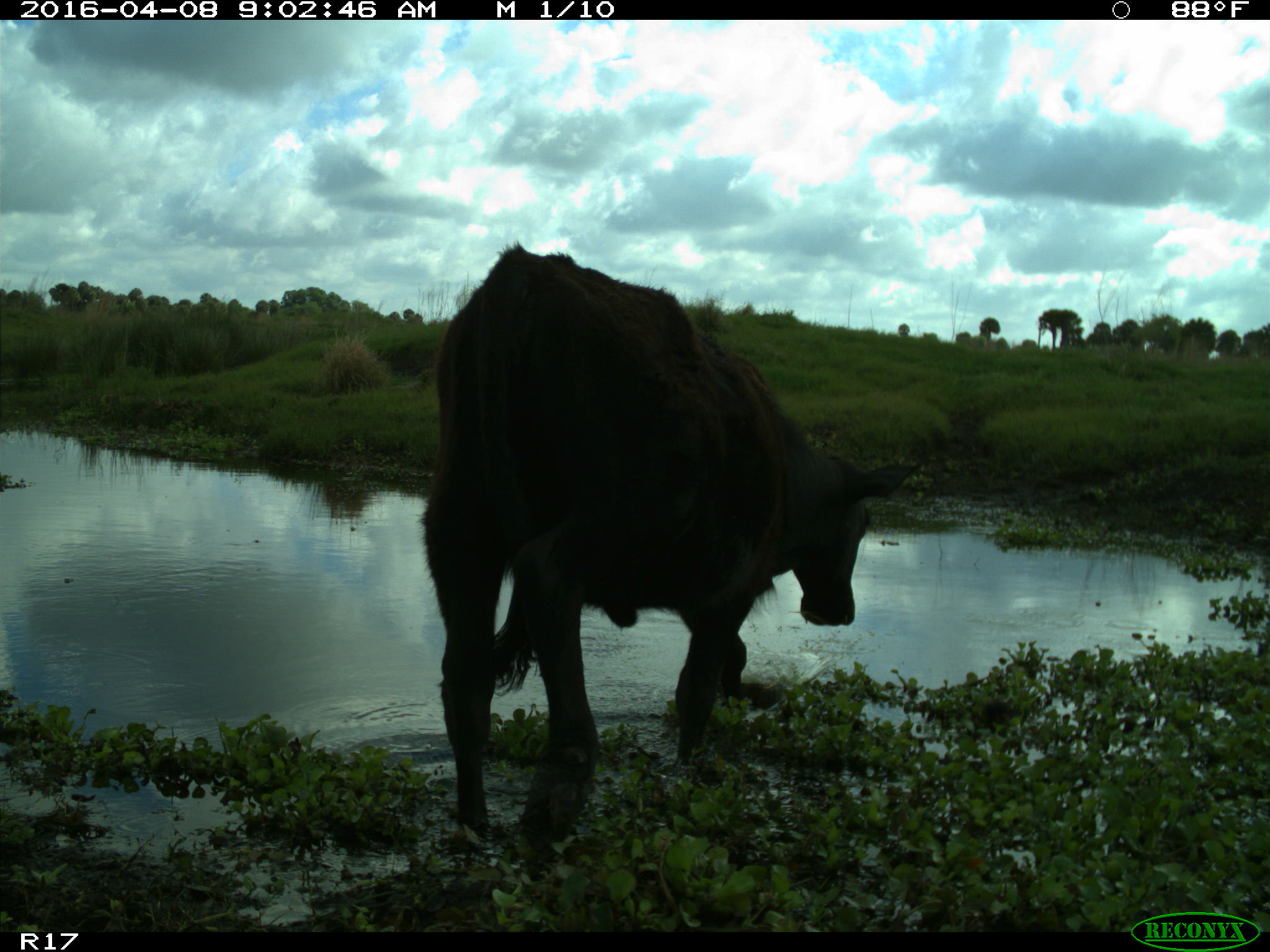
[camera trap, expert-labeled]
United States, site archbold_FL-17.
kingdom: Animalia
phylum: Chordata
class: Mammalia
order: Artiodactyla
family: Bovidae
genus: Bos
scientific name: Bos taurus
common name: domestic cow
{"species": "Bos taurus (domestic cow)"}